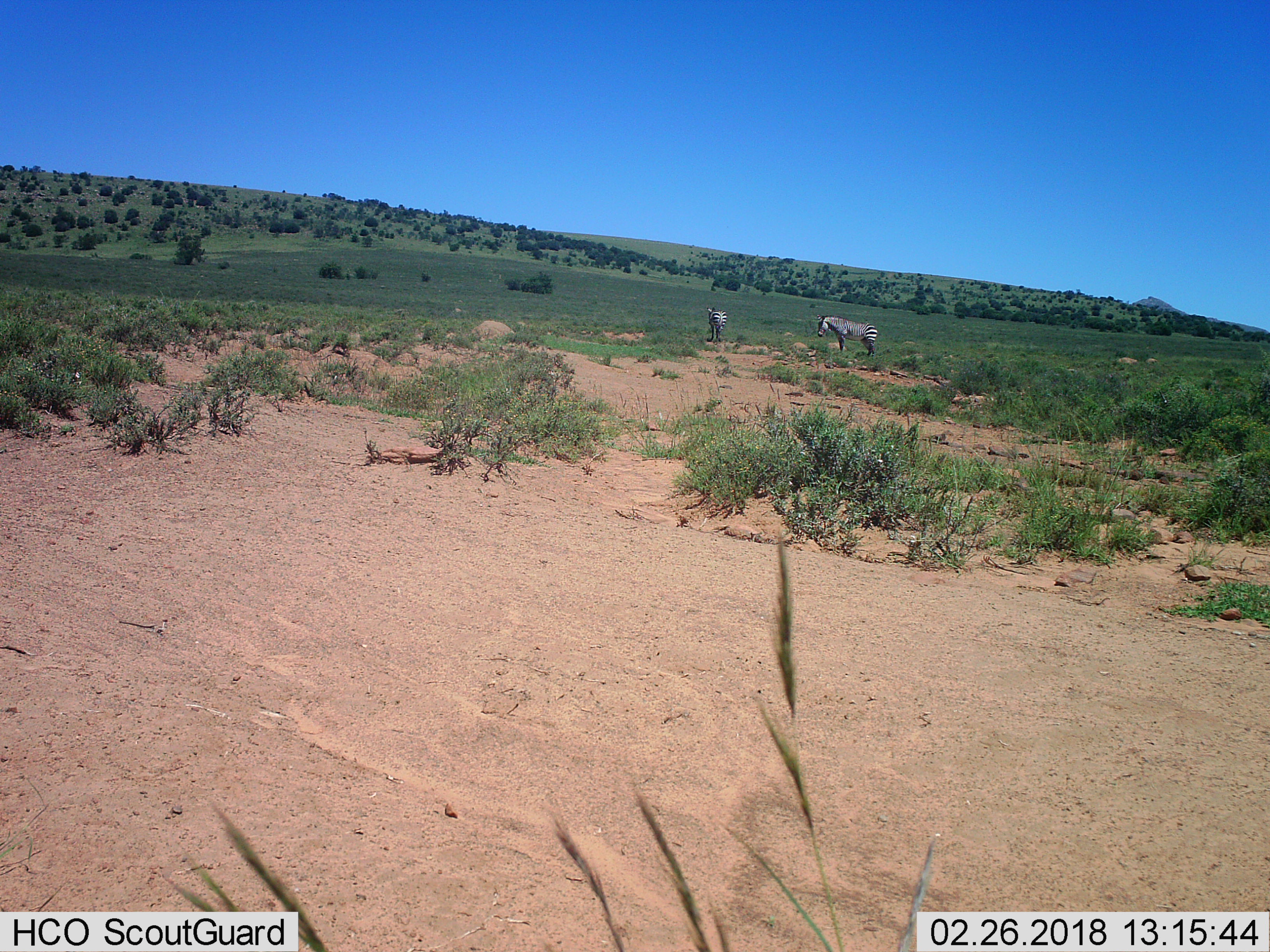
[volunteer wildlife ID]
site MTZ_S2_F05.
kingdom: Animalia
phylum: Chordata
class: Mammalia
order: Perissodactyla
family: Equidae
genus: Equus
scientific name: Equus zebra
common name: mountain zebra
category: zebramountain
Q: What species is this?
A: Zebramountain (mountain zebra) (Equus zebra).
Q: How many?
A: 2.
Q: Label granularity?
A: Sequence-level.